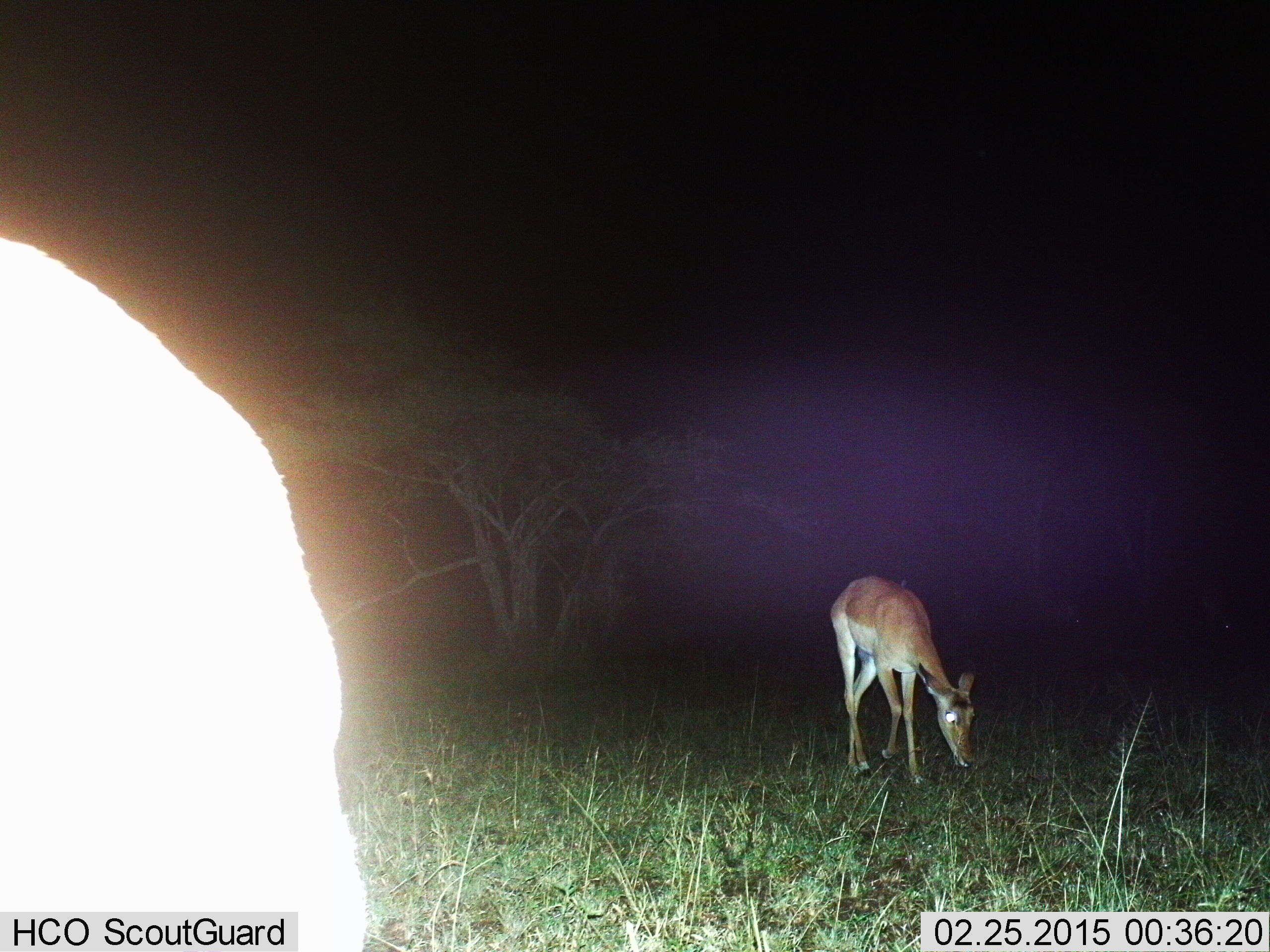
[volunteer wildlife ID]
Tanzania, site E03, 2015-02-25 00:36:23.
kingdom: Animalia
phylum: Chordata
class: Mammalia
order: Artiodactyla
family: Bovidae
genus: Aepyceros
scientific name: Aepyceros melampus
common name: impala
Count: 2.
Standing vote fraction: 60%.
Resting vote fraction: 0%.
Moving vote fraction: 30%.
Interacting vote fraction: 0%.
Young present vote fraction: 0%.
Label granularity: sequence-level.